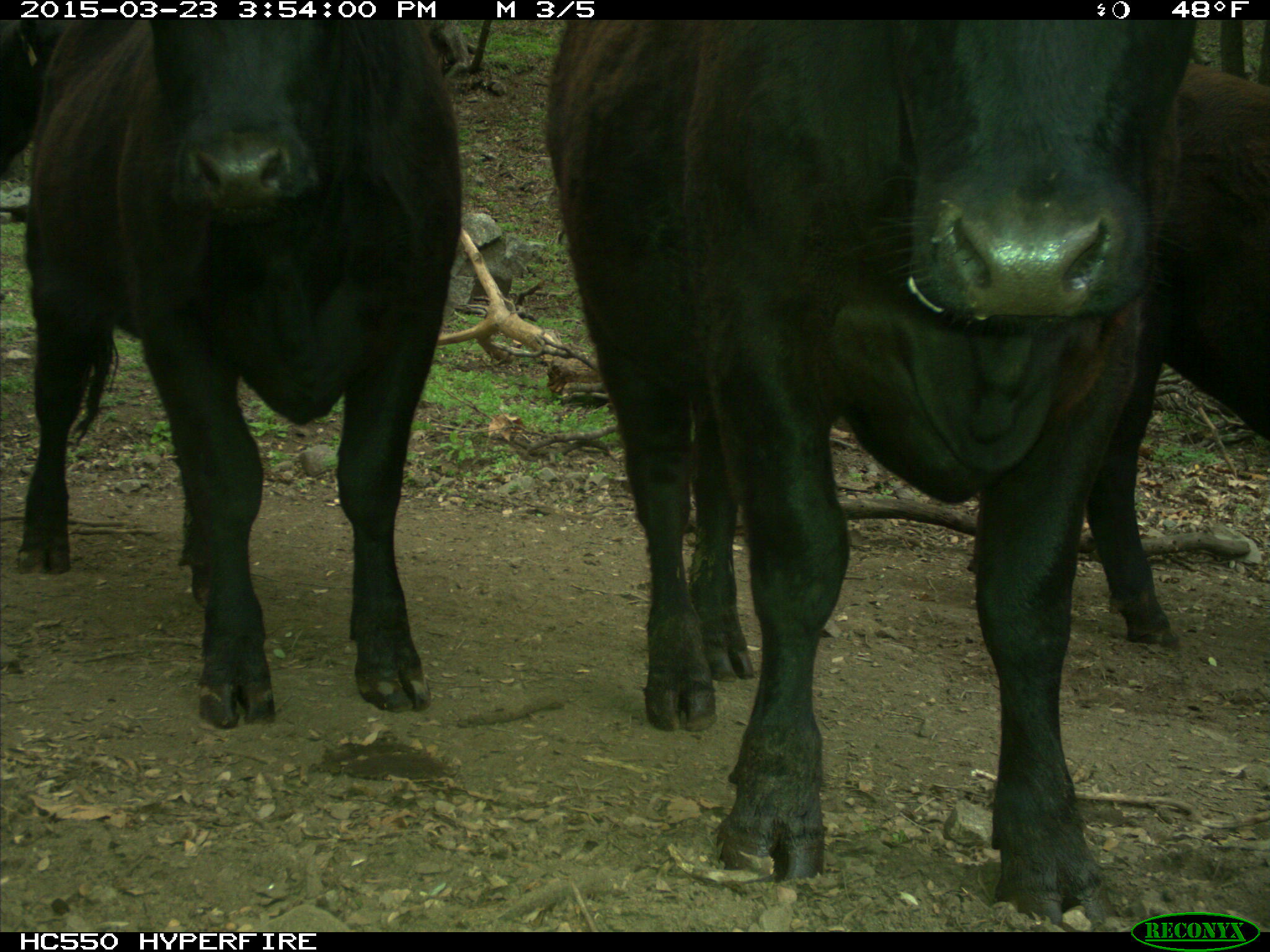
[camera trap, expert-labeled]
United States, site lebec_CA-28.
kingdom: Animalia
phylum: Chordata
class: Mammalia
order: Artiodactyla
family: Bovidae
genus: Bos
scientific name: Bos taurus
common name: domestic cow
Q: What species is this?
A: Bos taurus (domestic cow).